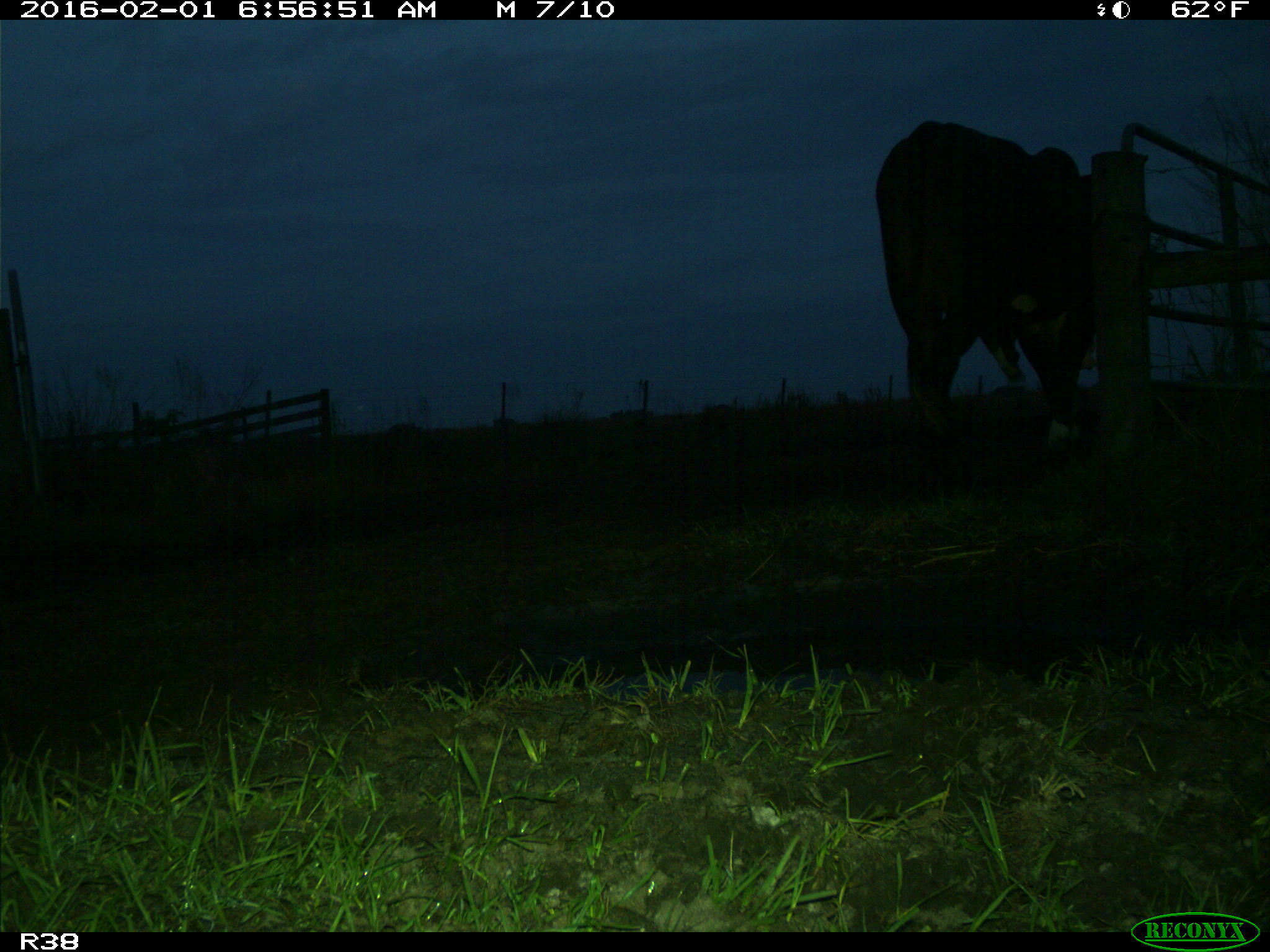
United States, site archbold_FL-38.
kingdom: Animalia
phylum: Chordata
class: Mammalia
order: Artiodactyla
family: Bovidae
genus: Bos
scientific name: Bos taurus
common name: domestic cow